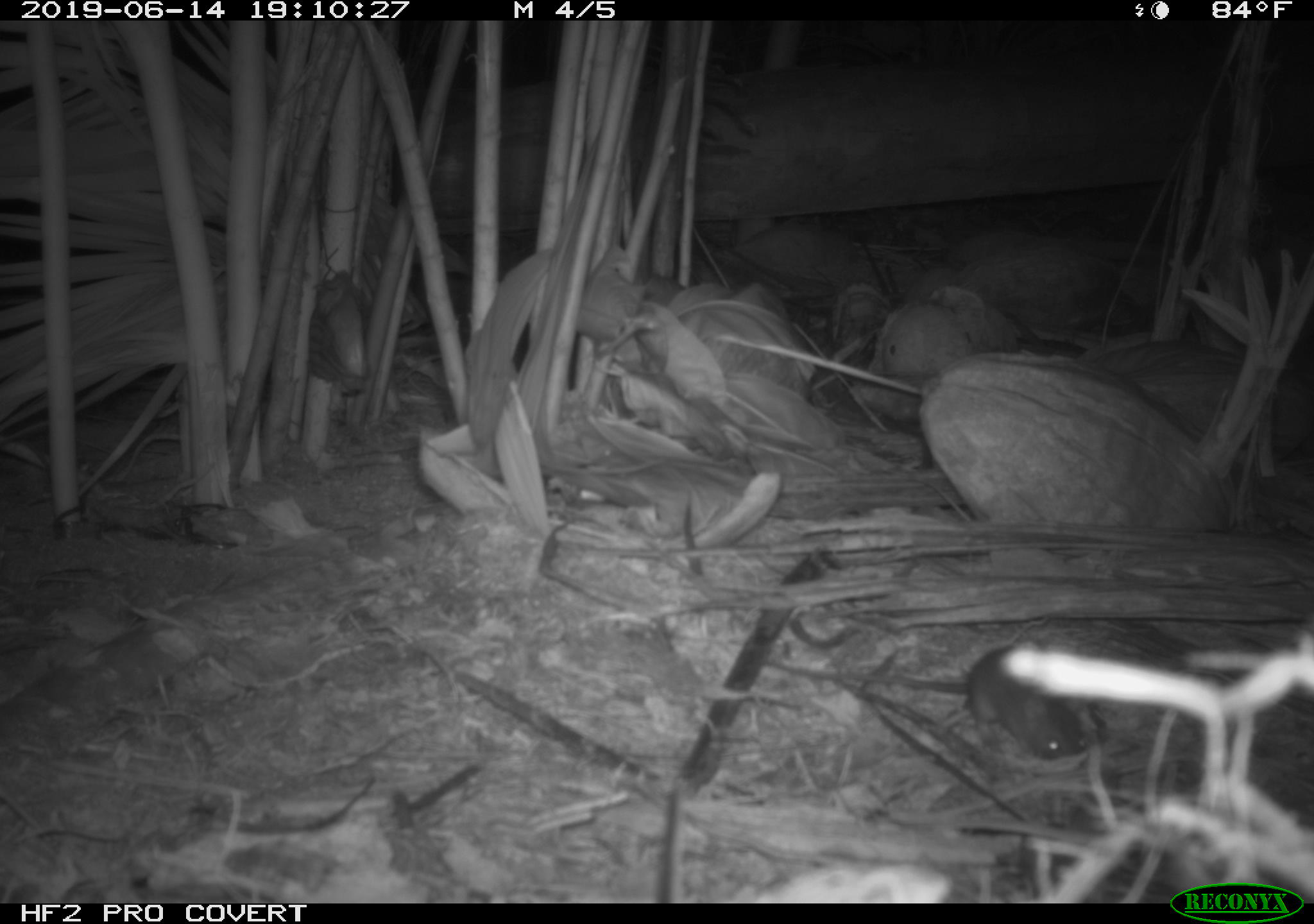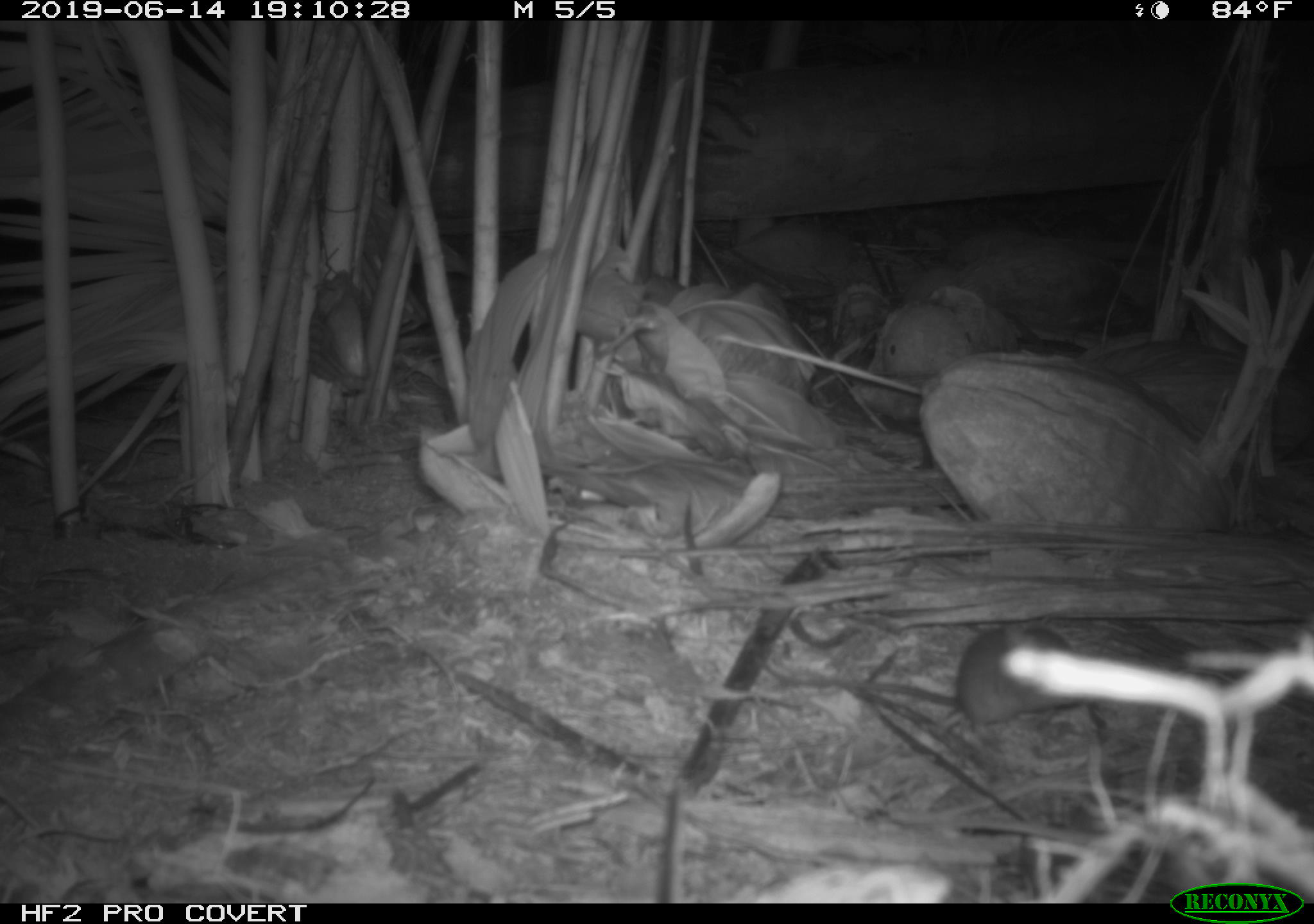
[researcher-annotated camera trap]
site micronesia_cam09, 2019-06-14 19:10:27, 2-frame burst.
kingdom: Animalia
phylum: Chordata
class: Mammalia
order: Rodentia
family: Muridae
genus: Rattus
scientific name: Rattus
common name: rat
Rat (Rattus).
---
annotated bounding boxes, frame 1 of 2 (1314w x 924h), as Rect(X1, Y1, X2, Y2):
rat: Rect(882, 642, 1087, 764)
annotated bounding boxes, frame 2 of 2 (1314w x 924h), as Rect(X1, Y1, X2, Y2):
rat: Rect(842, 622, 1082, 744)